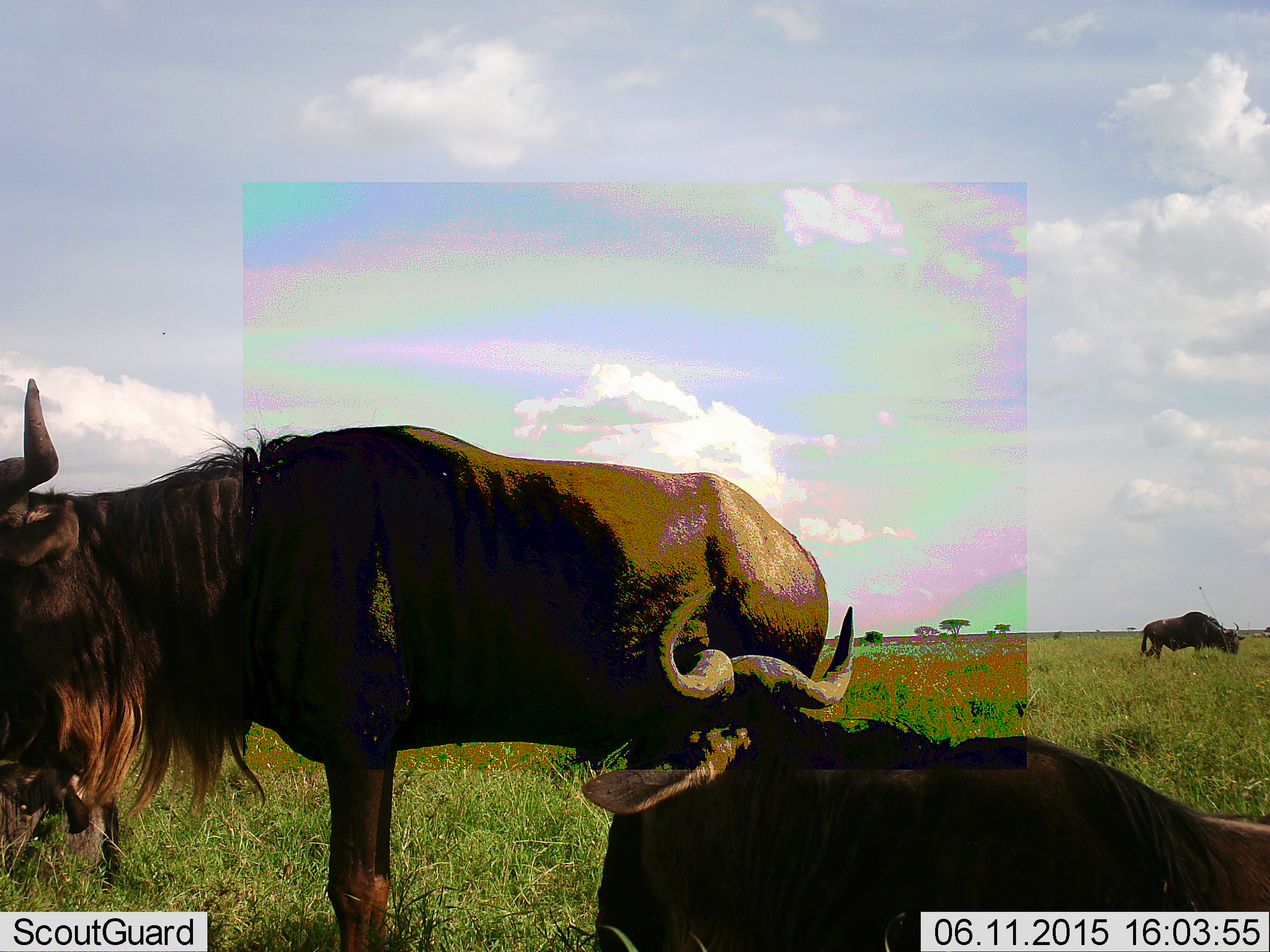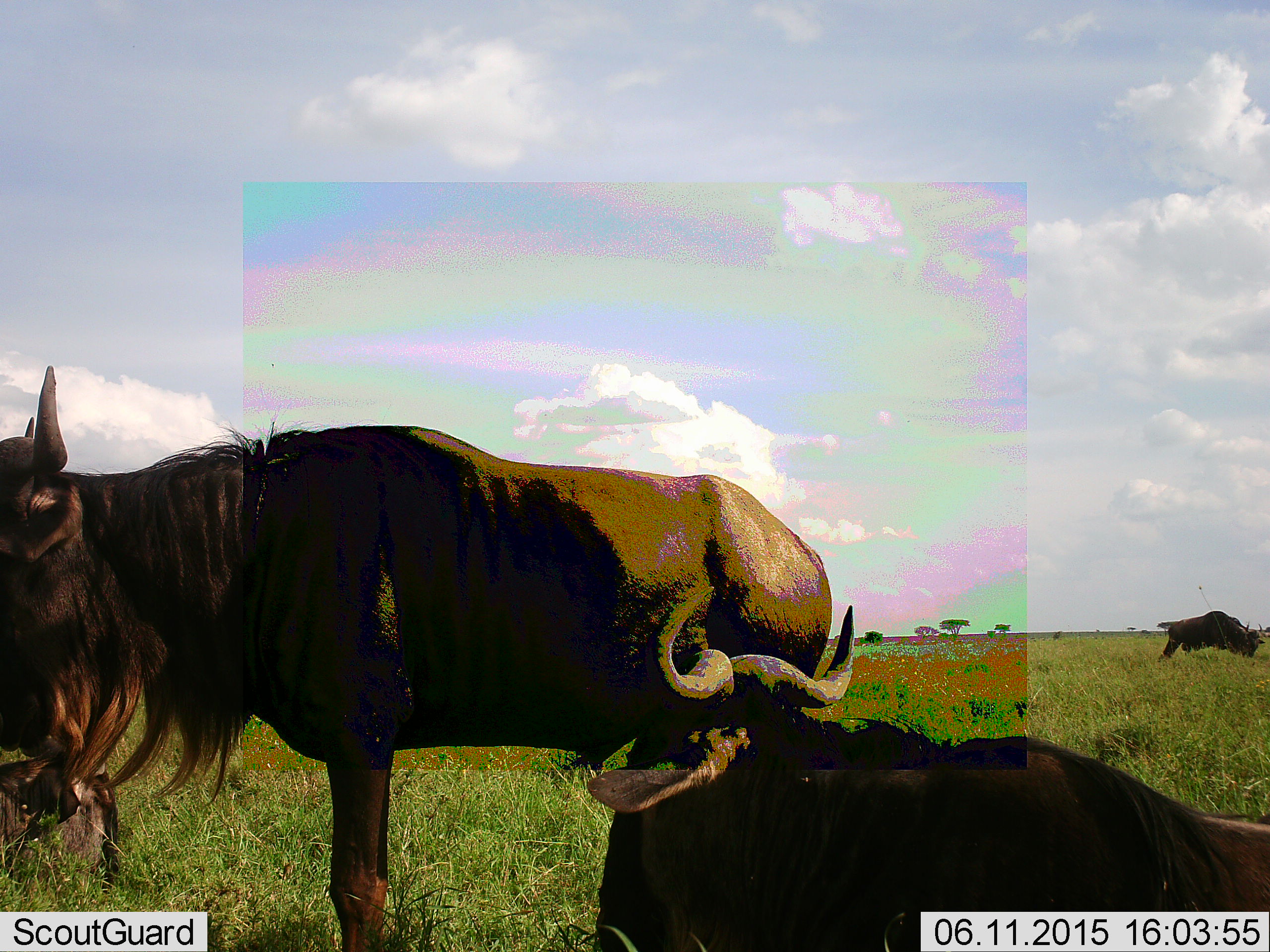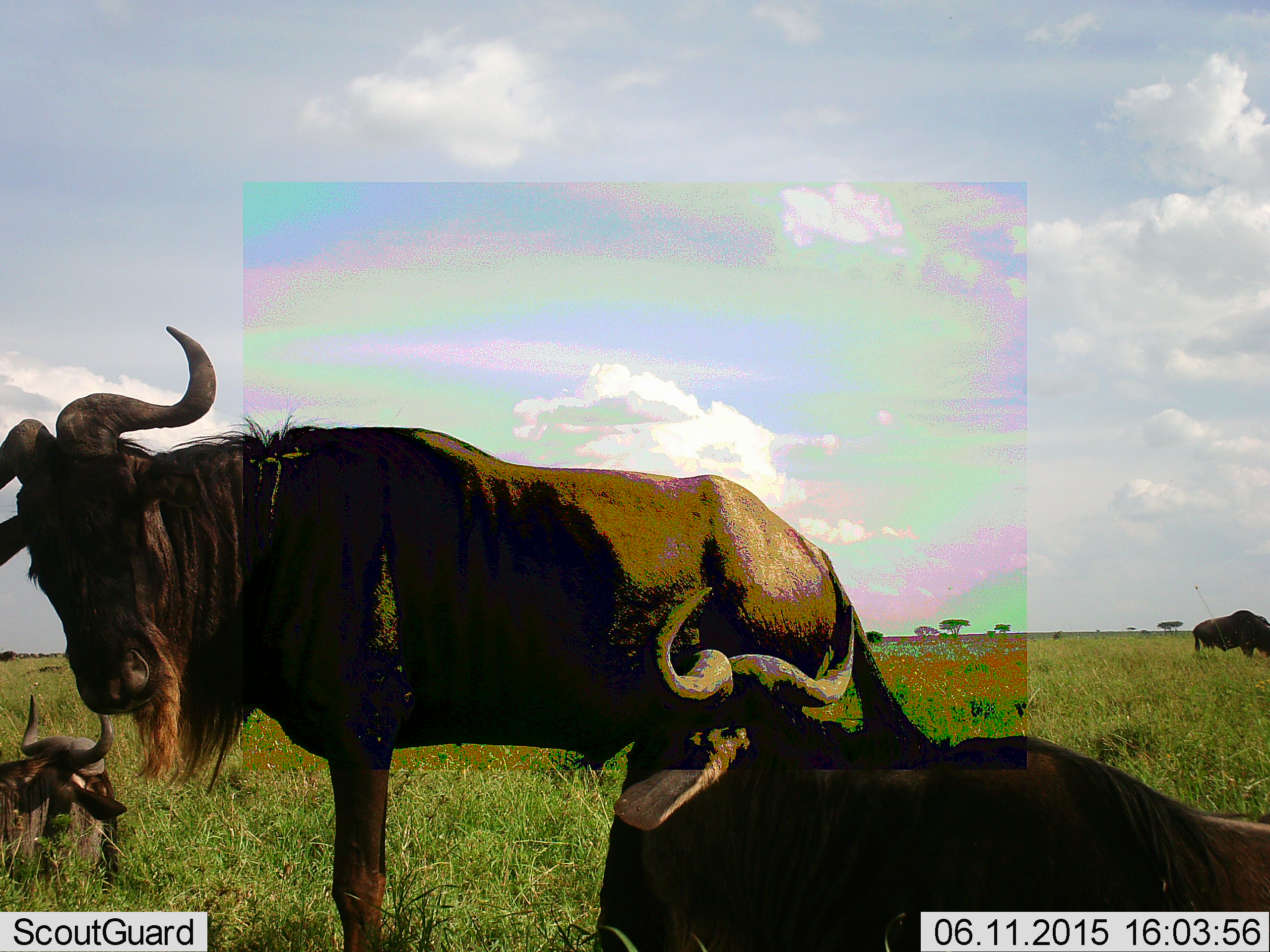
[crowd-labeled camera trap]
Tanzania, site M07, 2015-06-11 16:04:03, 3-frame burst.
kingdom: Animalia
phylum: Chordata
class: Mammalia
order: Artiodactyla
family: Bovidae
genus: Connochaetes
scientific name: Connochaetes taurinus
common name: blue wildebeest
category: wildebeest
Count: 4.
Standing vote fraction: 80%.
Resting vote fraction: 100%.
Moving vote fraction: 50%.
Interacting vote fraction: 0%.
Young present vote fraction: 0%.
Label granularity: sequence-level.